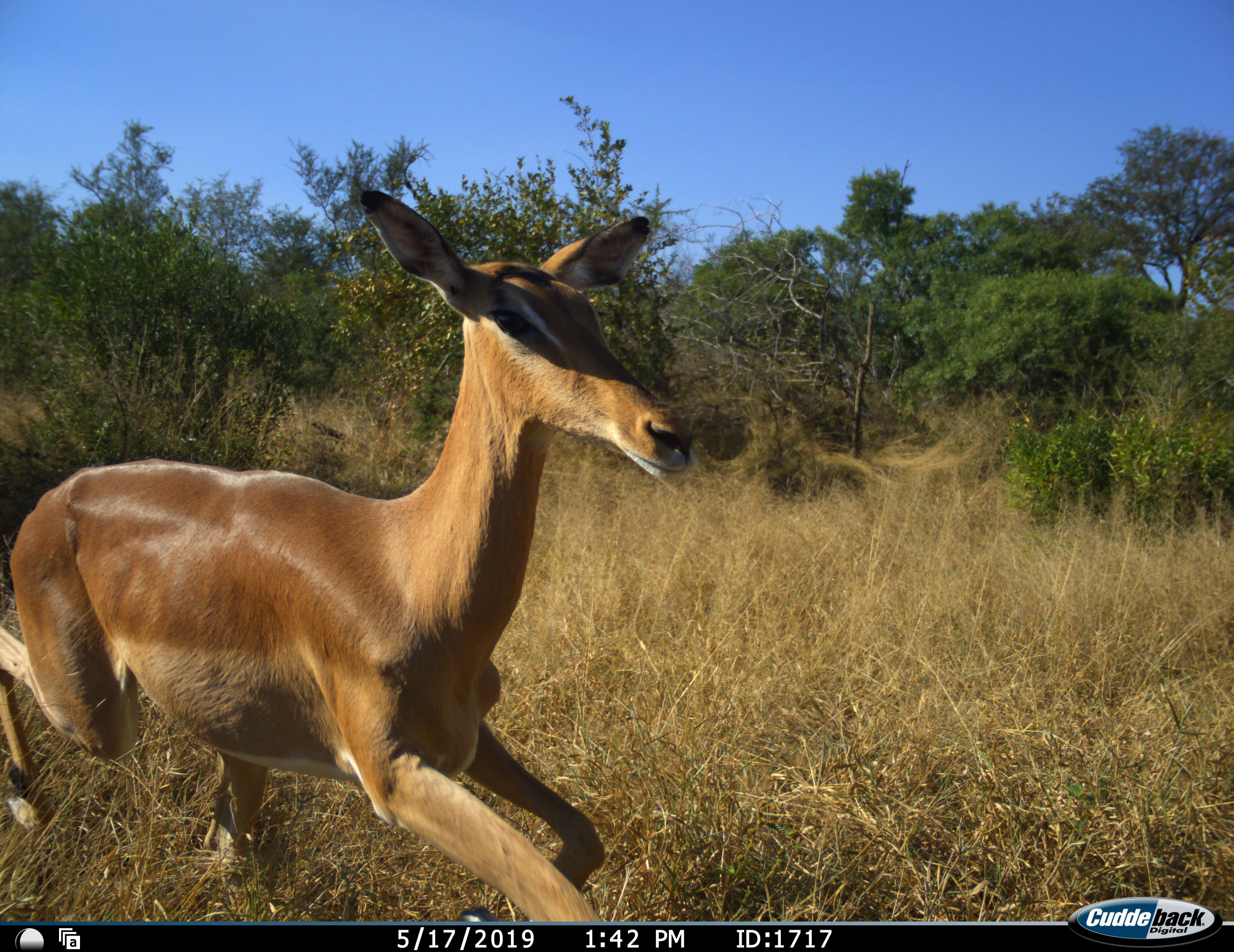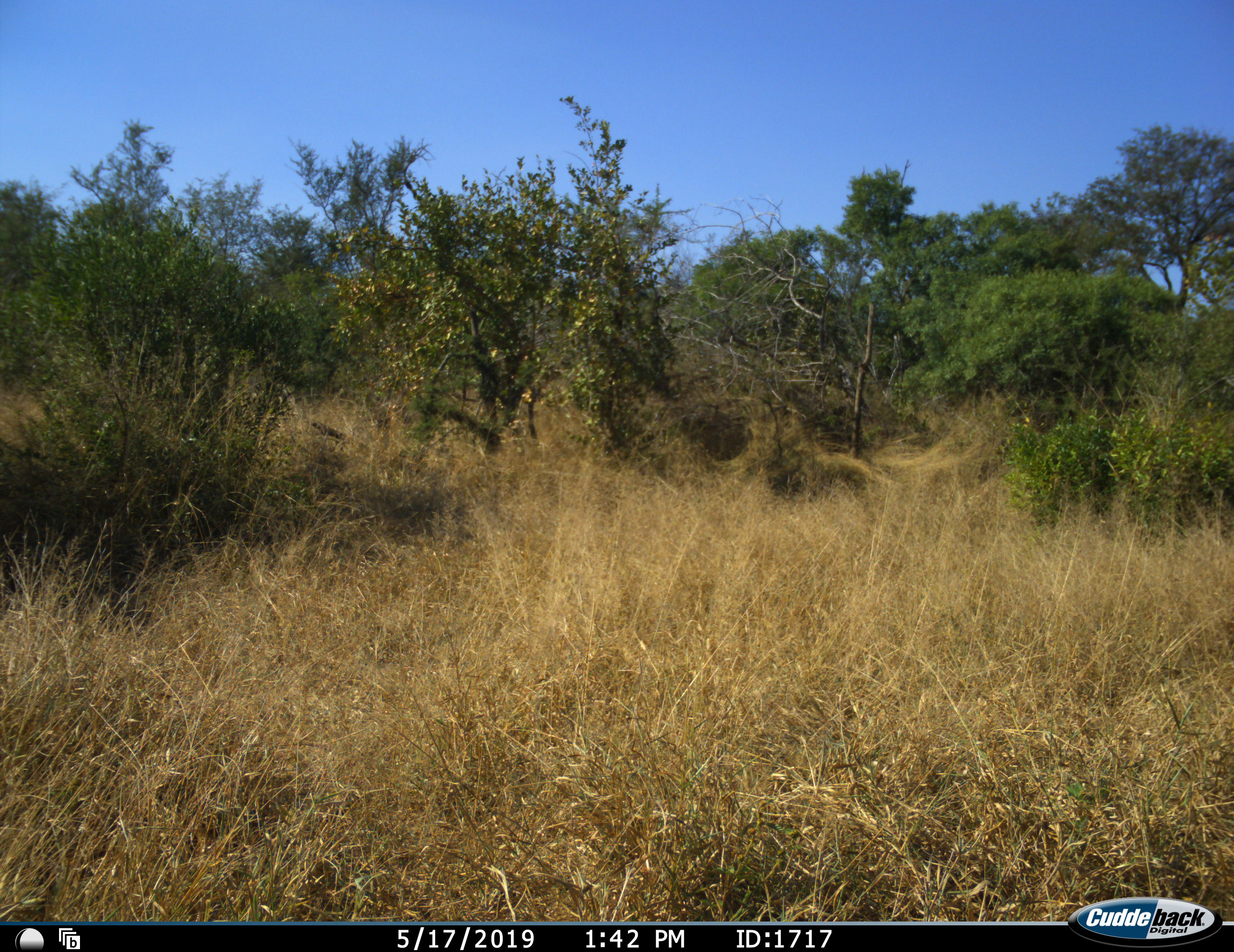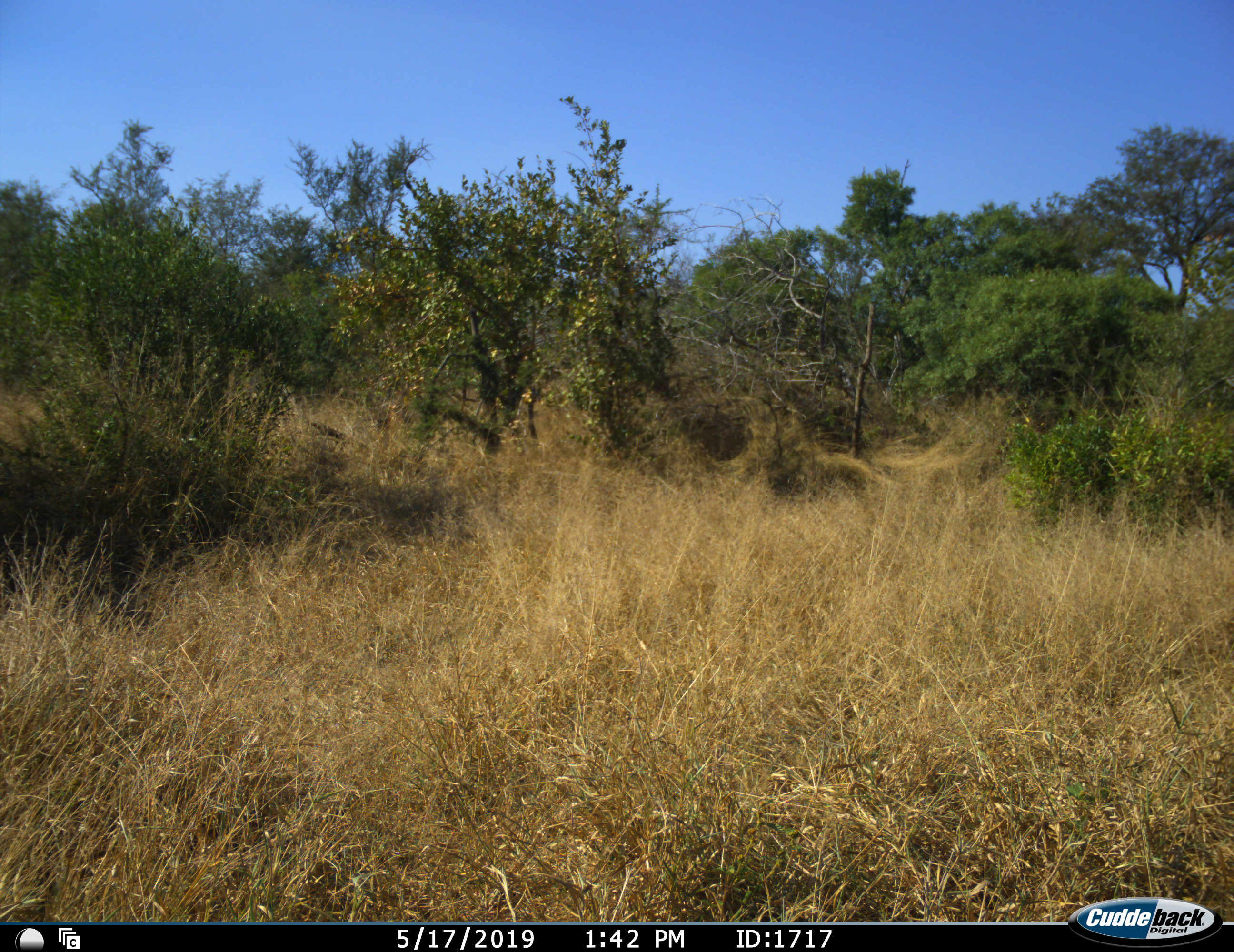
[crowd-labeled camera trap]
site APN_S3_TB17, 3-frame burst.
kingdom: Animalia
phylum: Chordata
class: Mammalia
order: Artiodactyla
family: Bovidae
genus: Aepyceros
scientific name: Aepyceros melampus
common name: impala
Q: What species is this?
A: Impala (Aepyceros melampus).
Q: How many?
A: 1.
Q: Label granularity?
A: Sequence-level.